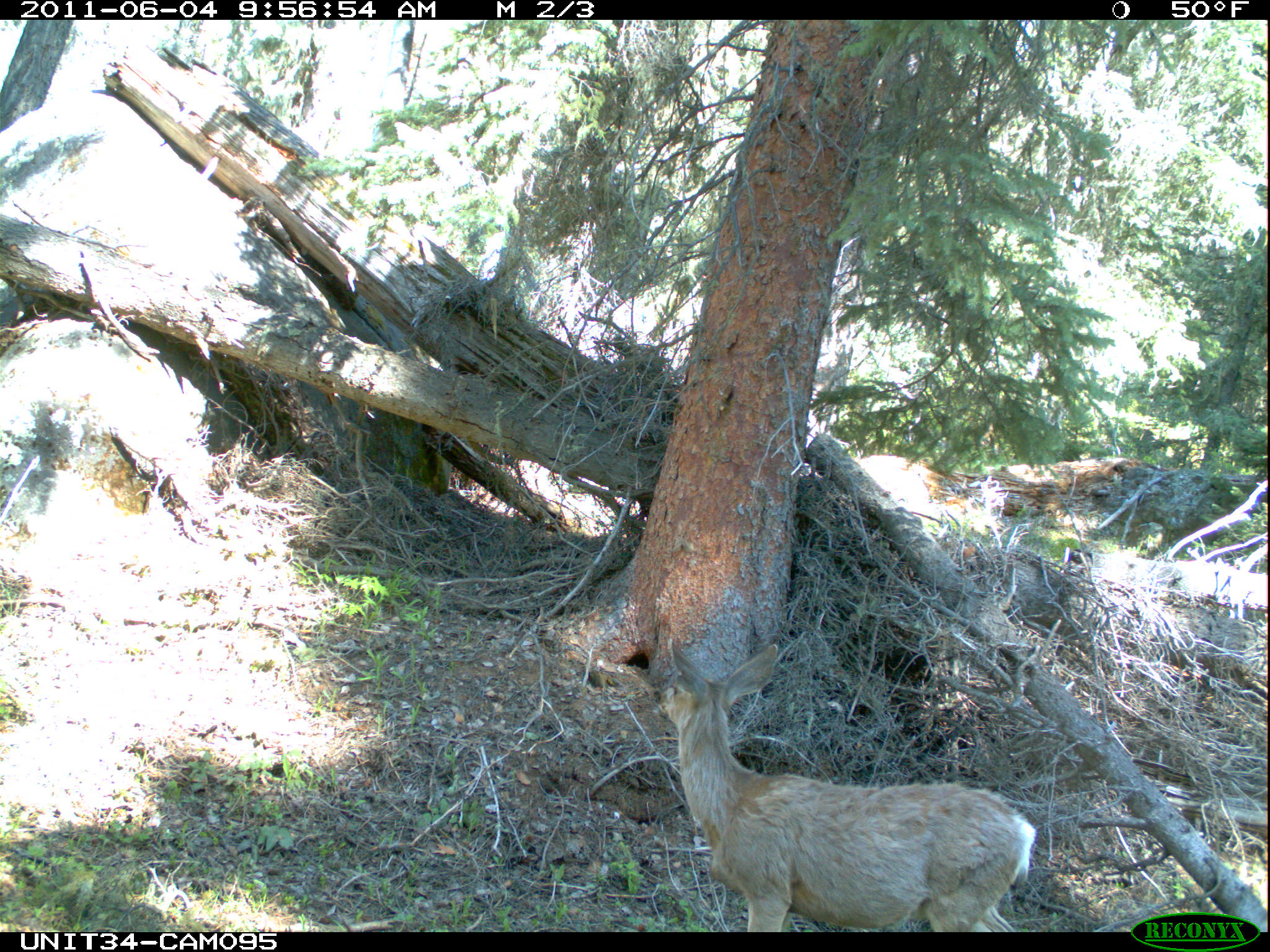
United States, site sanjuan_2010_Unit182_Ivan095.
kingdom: Animalia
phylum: Chordata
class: Mammalia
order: Artiodactyla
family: Cervidae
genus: Odocoileus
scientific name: Odocoileus hemionus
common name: mule deer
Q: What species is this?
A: Odocoileus hemionus (mule deer).